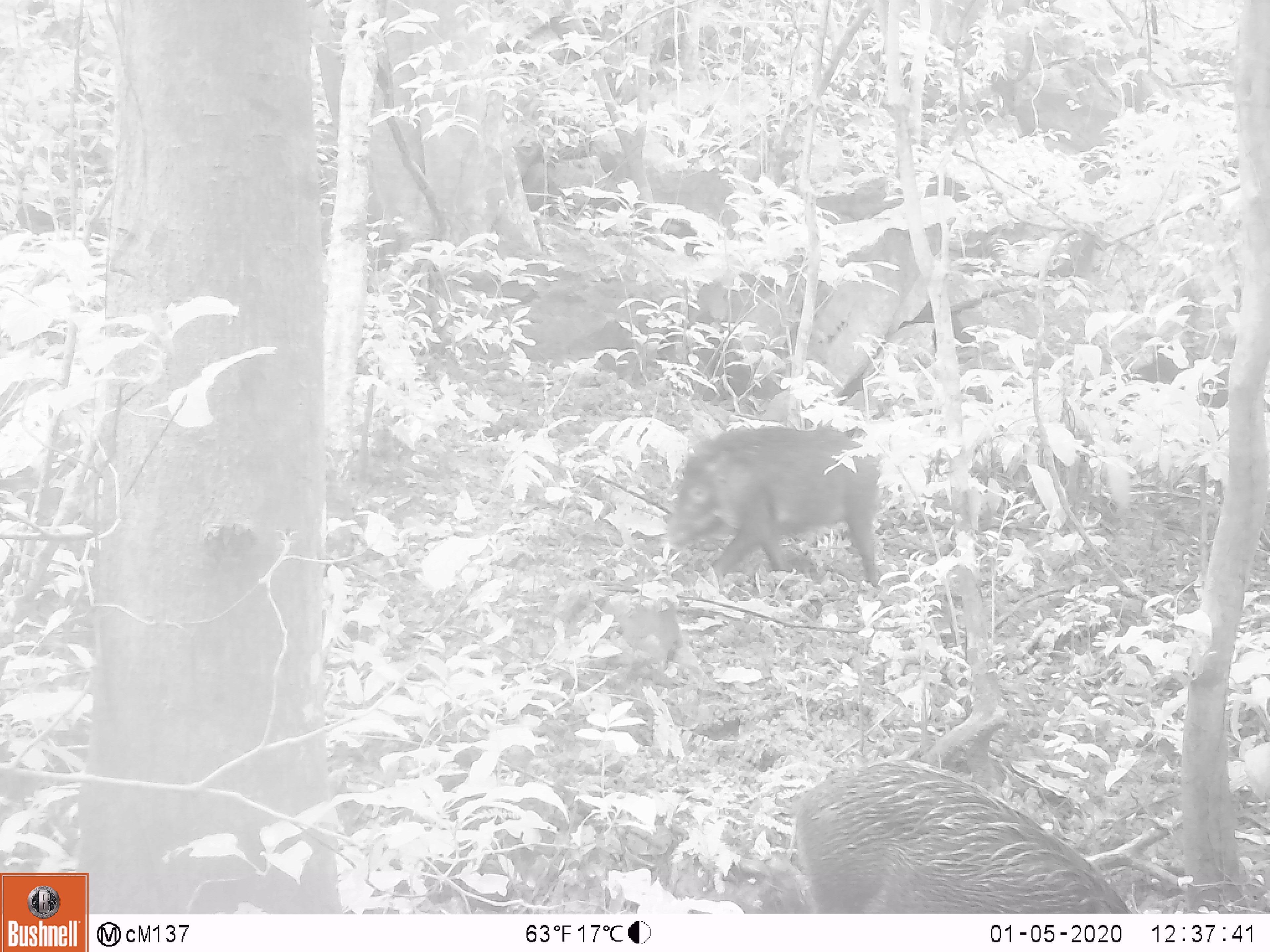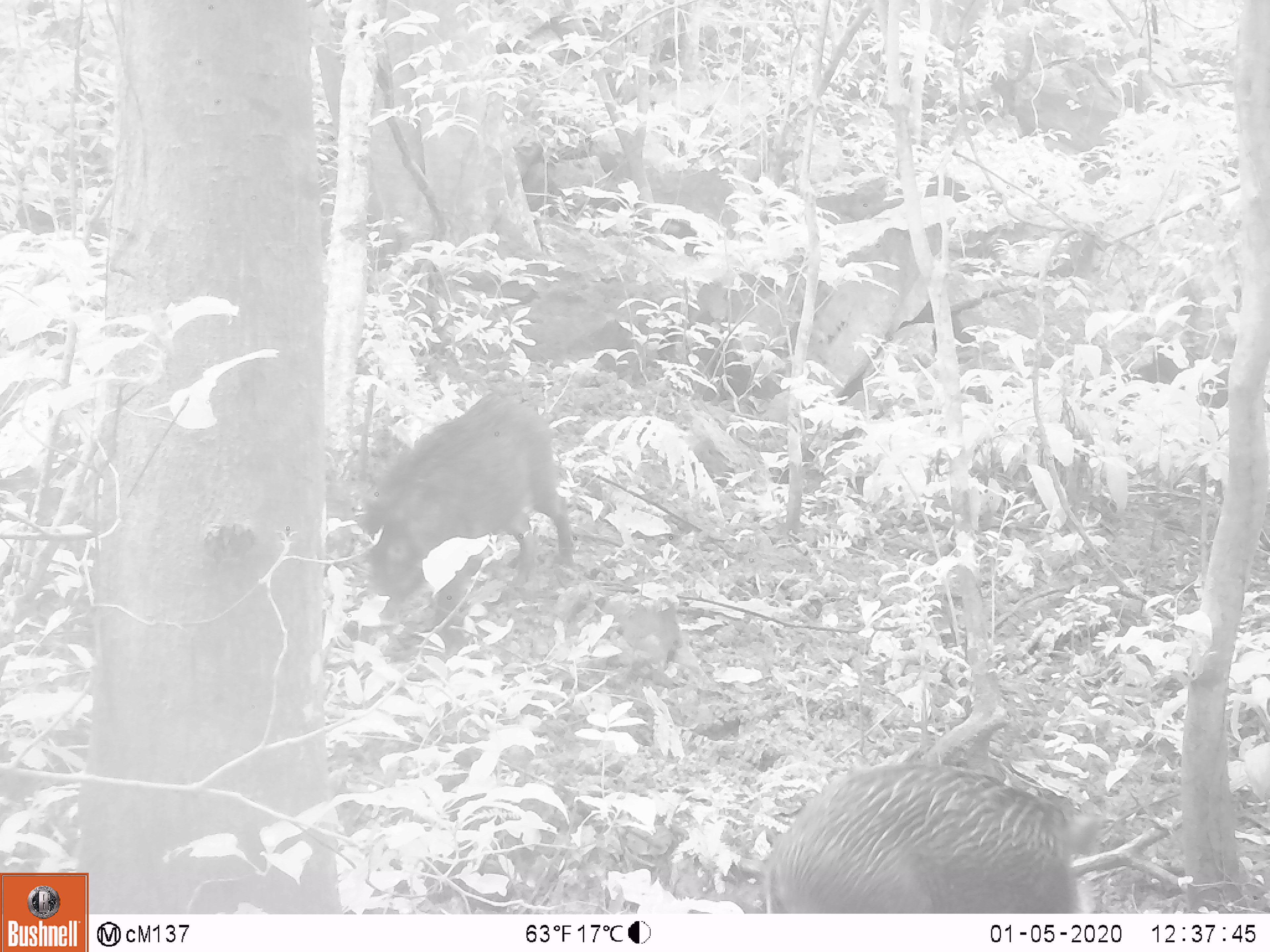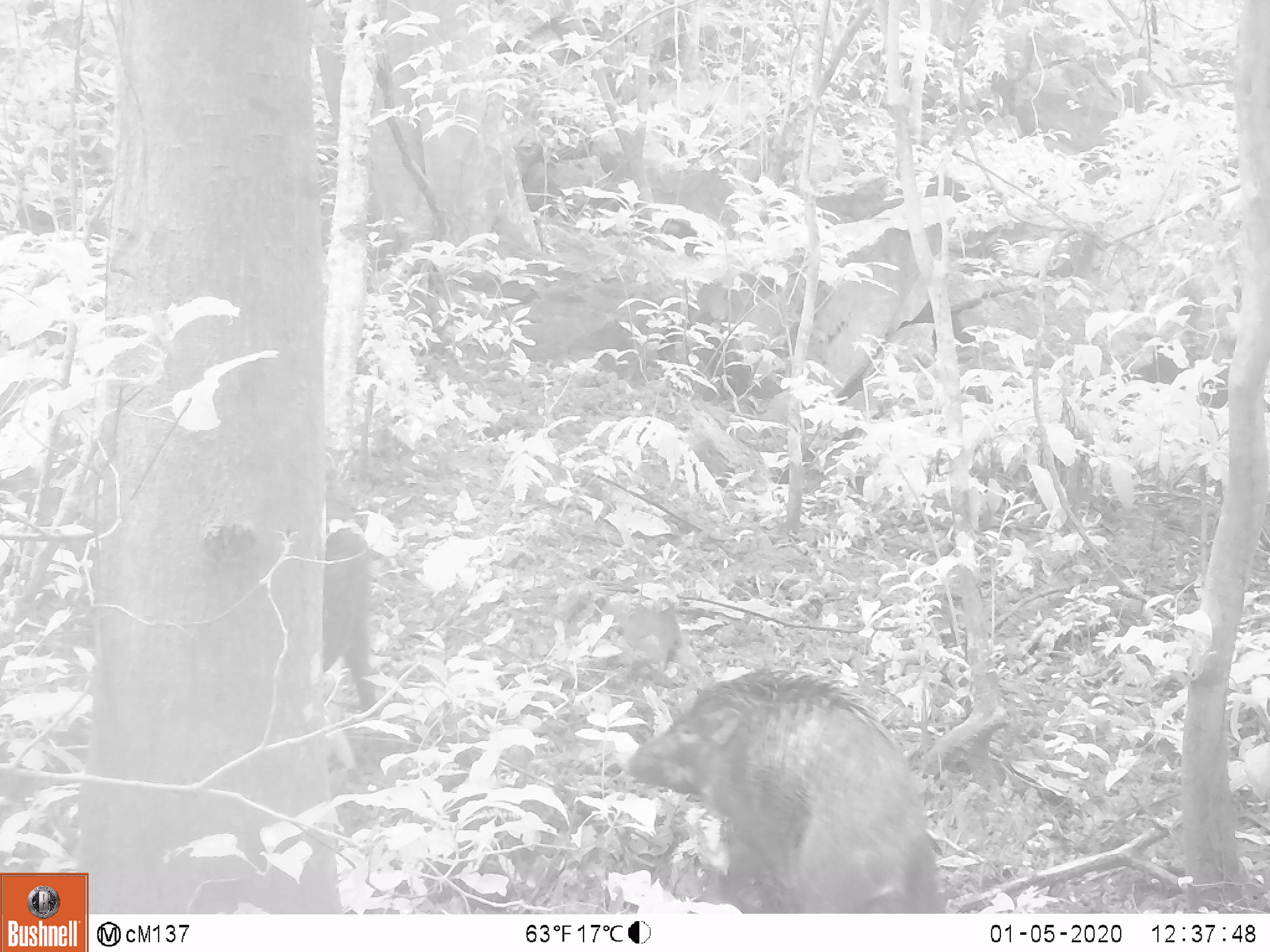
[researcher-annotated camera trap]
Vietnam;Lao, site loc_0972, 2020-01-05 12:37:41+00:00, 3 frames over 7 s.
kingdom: Animalia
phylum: Chordata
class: Mammalia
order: Artiodactyla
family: Suidae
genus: Sus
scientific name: Sus scrofa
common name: eurasian wild pig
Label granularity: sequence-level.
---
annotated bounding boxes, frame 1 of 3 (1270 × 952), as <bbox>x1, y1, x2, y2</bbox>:
eurasian wild pig: <bbox>790, 757, 1128, 910</bbox>; <bbox>660, 423, 882, 593</bbox>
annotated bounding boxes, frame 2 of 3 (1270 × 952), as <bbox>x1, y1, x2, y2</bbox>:
eurasian wild pig: <bbox>354, 391, 577, 636</bbox>; <bbox>760, 759, 1101, 913</bbox>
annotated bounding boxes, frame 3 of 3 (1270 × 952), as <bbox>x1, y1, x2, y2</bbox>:
eurasian wild pig: <bbox>622, 665, 943, 912</bbox>; <bbox>321, 526, 383, 723</bbox>